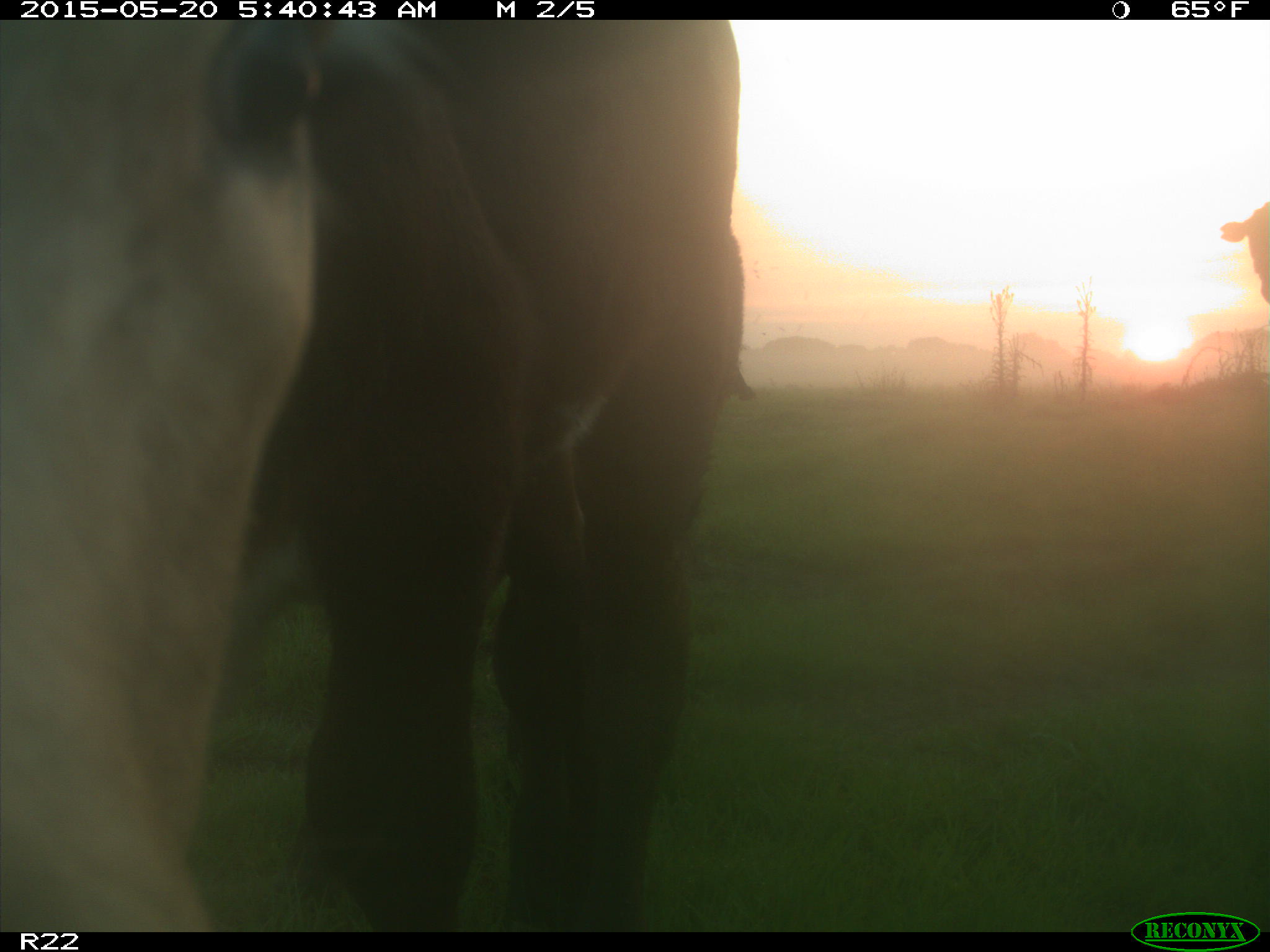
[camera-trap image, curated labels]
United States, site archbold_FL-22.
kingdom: Animalia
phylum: Chordata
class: Mammalia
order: Artiodactyla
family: Bovidae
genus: Bos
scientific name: Bos taurus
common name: domestic cow